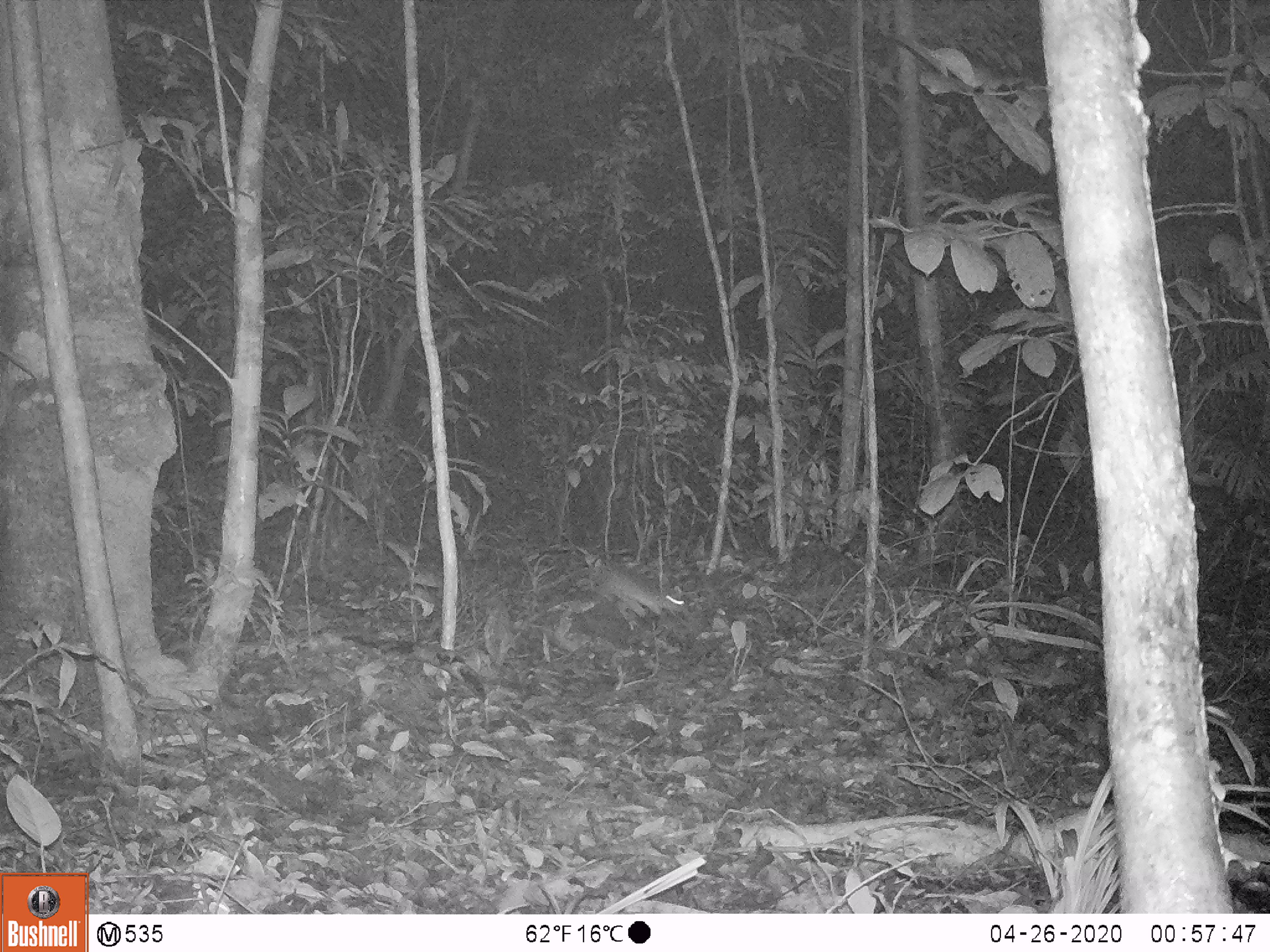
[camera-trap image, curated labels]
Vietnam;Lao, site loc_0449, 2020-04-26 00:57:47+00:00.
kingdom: Animalia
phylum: Chordata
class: Mammalia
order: Rodentia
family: Muridae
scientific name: Muridae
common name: old-world mice and rats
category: unidentified murid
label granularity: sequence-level